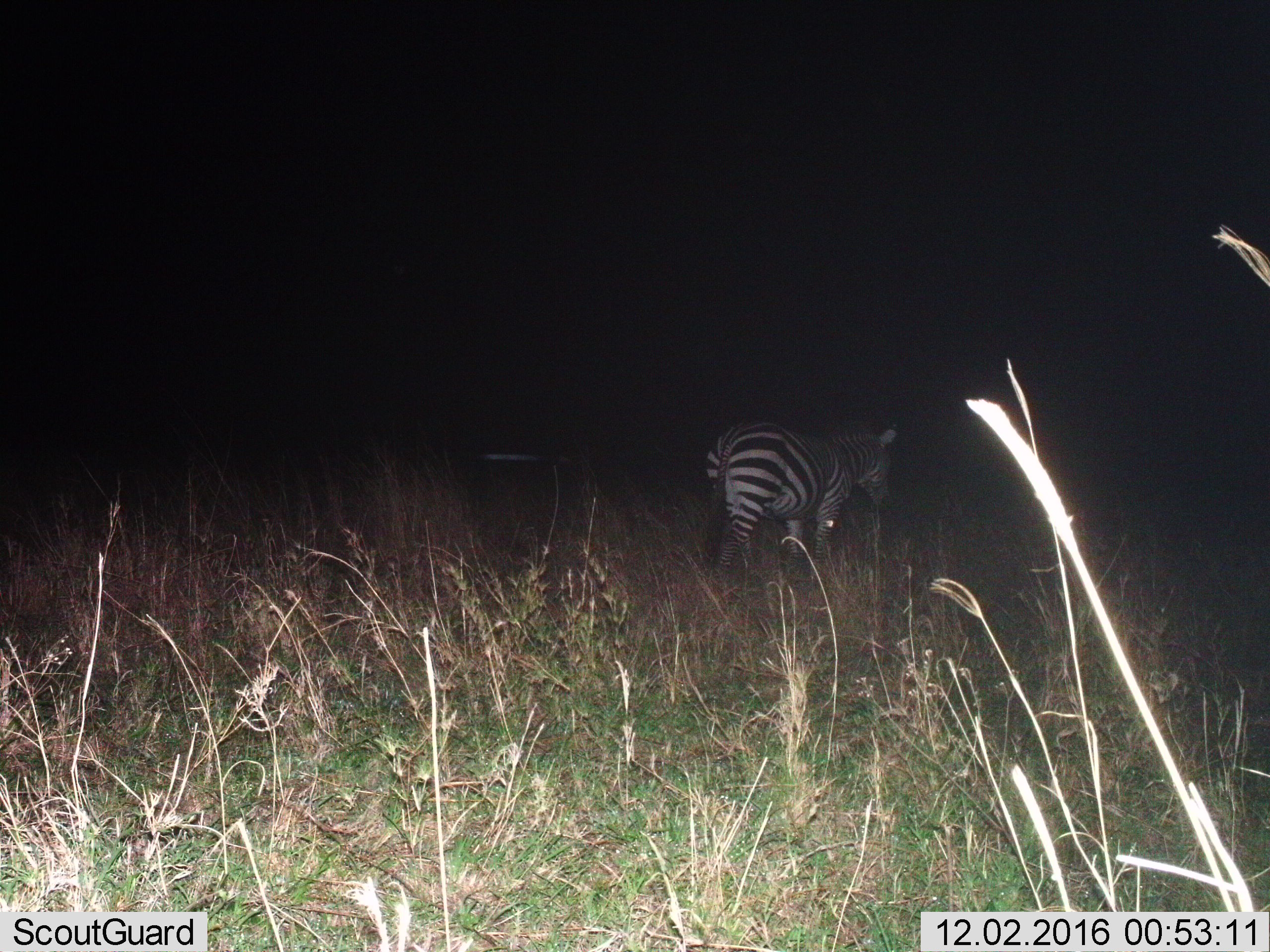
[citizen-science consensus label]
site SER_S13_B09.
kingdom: Animalia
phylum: Chordata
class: Mammalia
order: Perissodactyla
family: Equidae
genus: Equus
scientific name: Equus quagga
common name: plains zebra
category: zebraplains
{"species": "zebraplains (plains zebra) (Equus quagga)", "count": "1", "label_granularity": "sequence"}